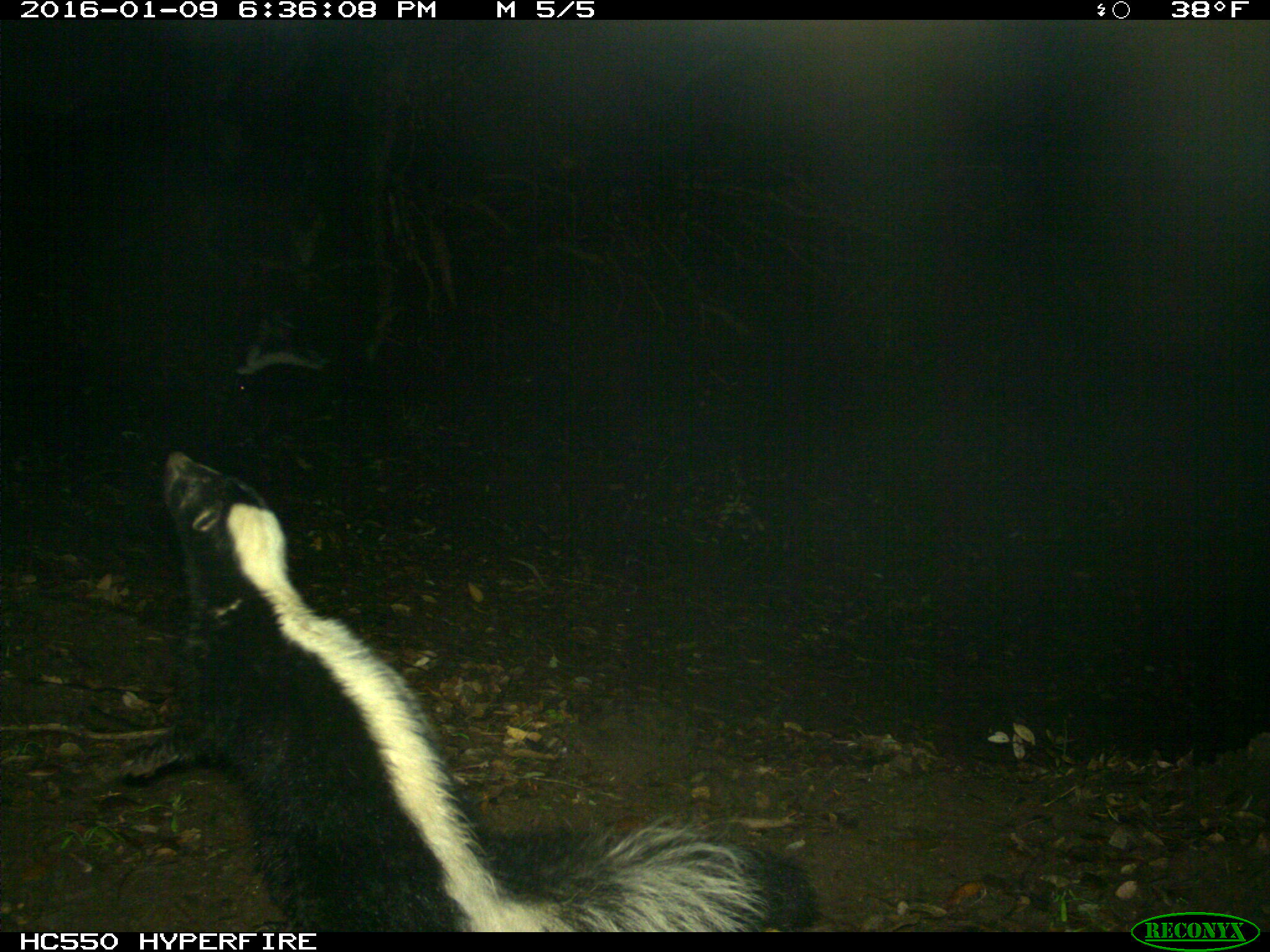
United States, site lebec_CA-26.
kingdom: Animalia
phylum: Chordata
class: Mammalia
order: Carnivora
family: Mephitidae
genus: Mephitis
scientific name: Mephitis mephitis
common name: striped skunk